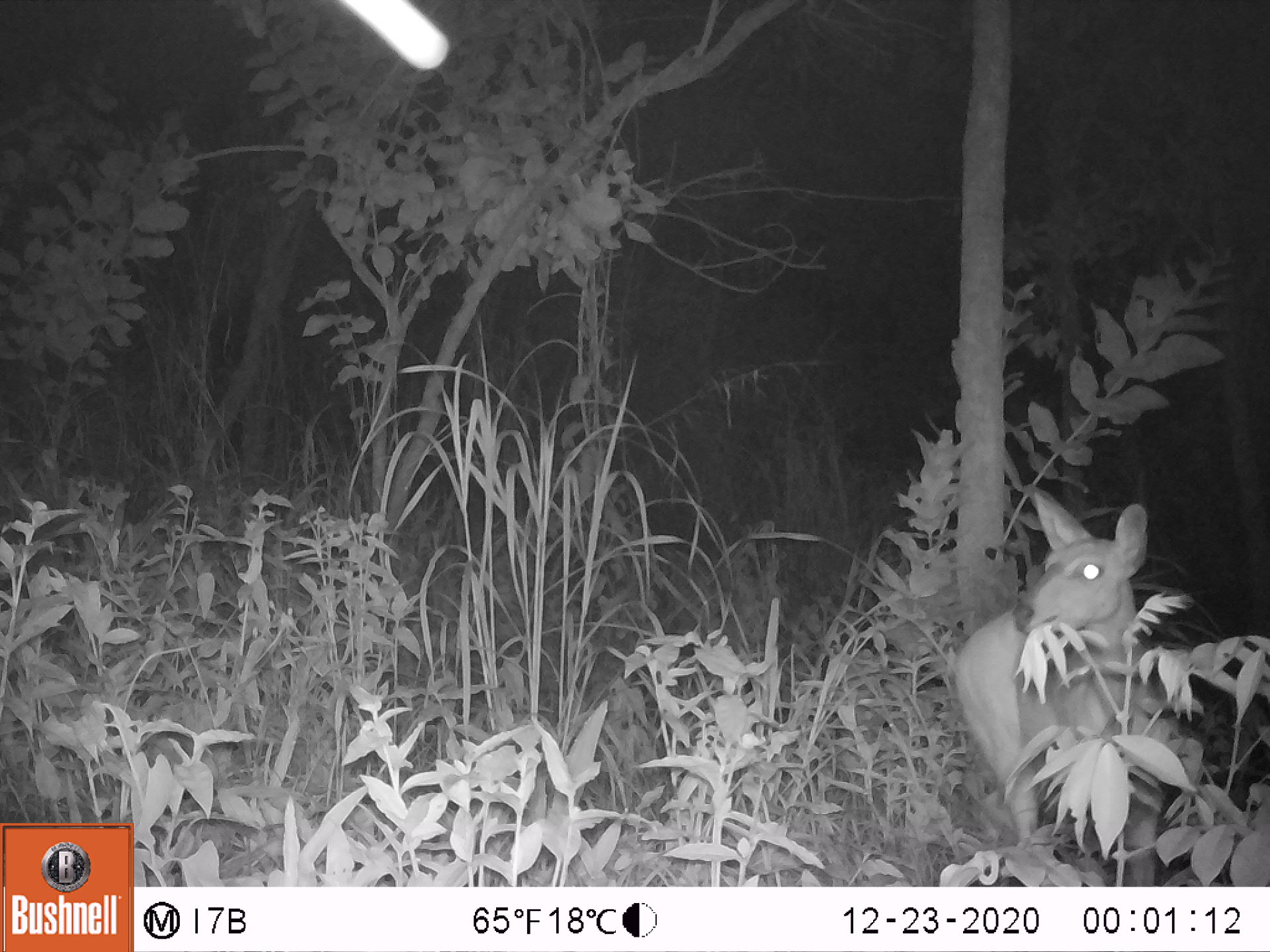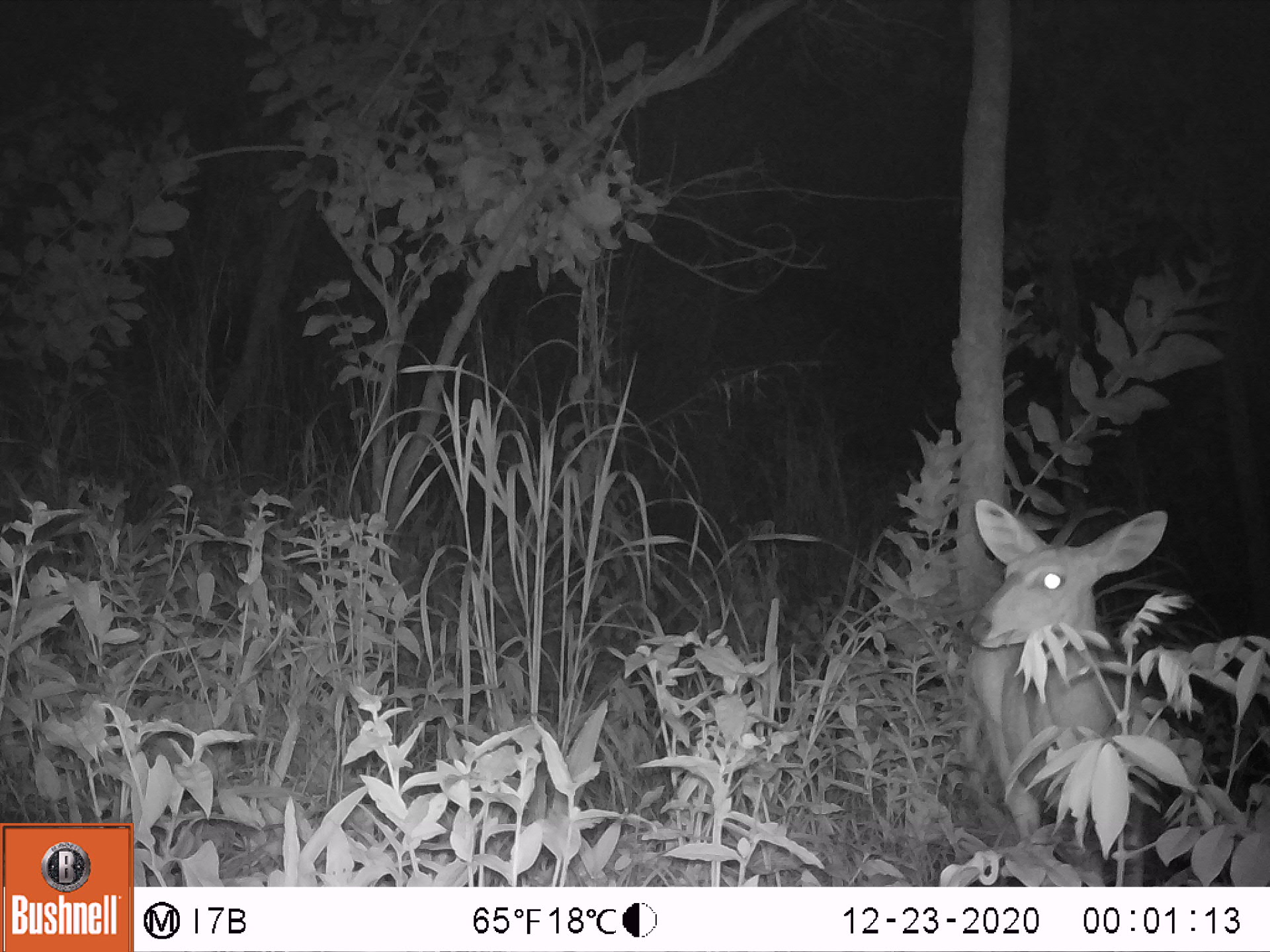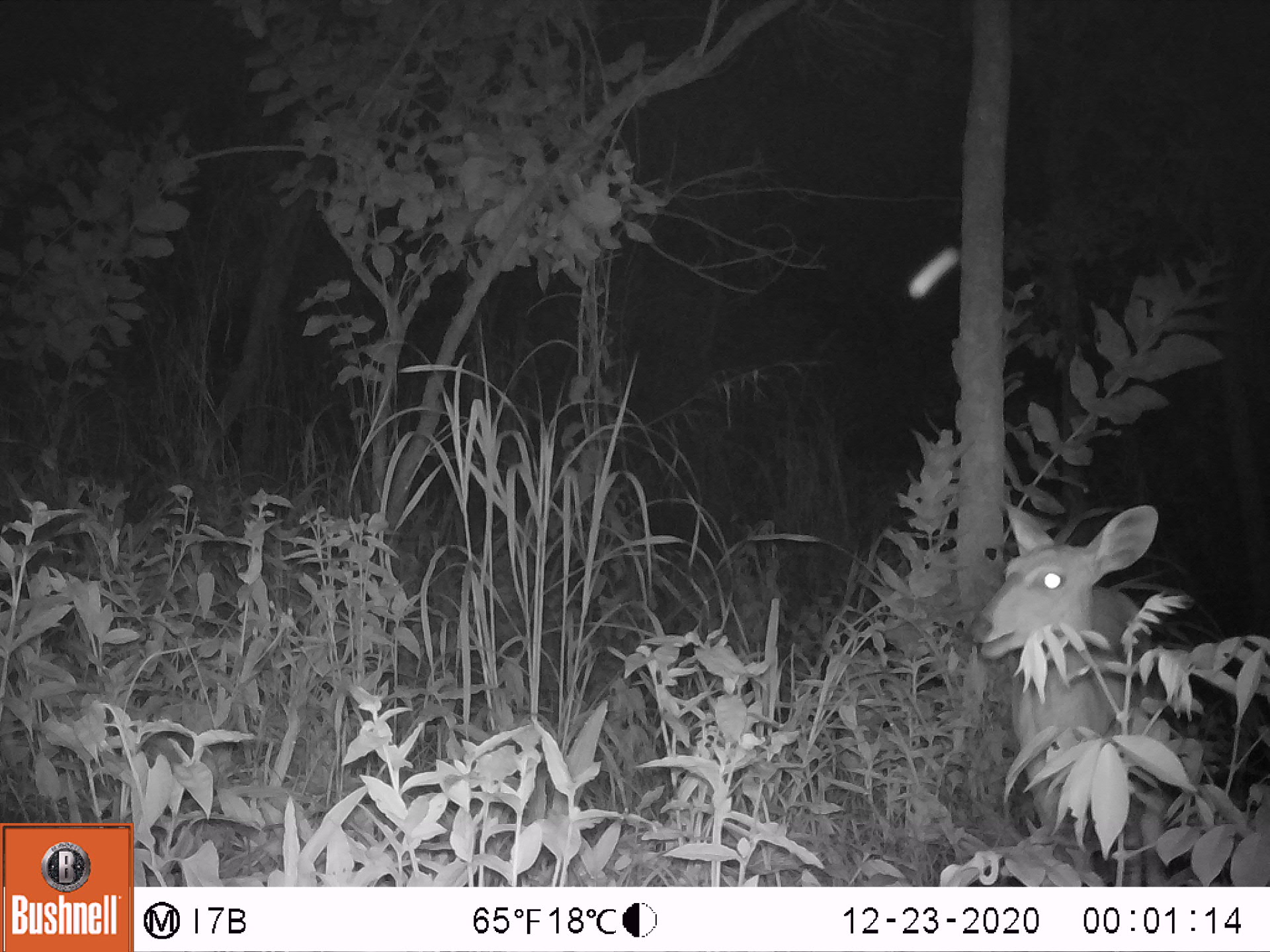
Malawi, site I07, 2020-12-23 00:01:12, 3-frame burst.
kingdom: Animalia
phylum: Chordata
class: Mammalia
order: Artiodactyla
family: Bovidae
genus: Tragelaphus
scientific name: Tragelaphus sylvaticus sylvaticus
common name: cape bushbuck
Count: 1.